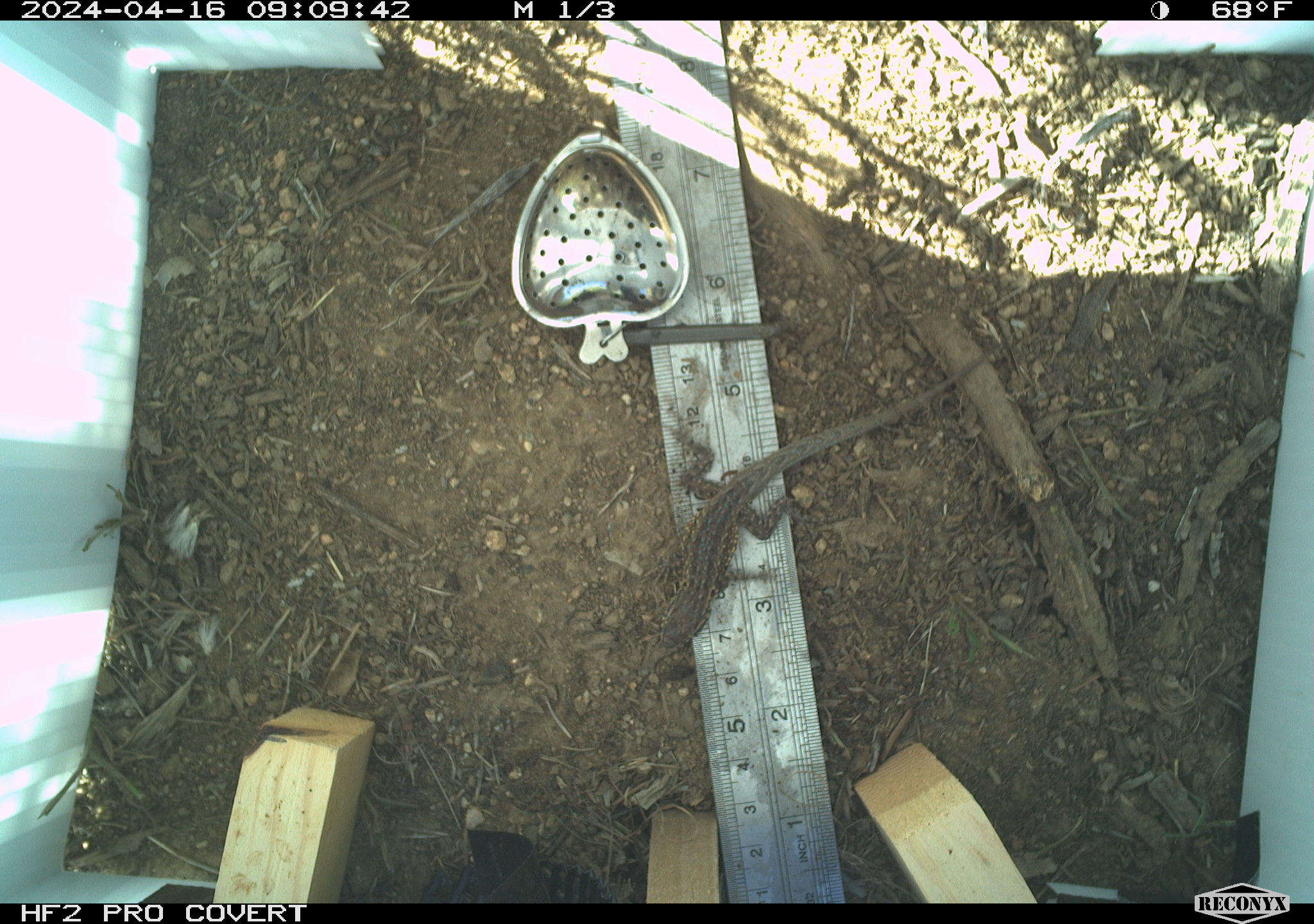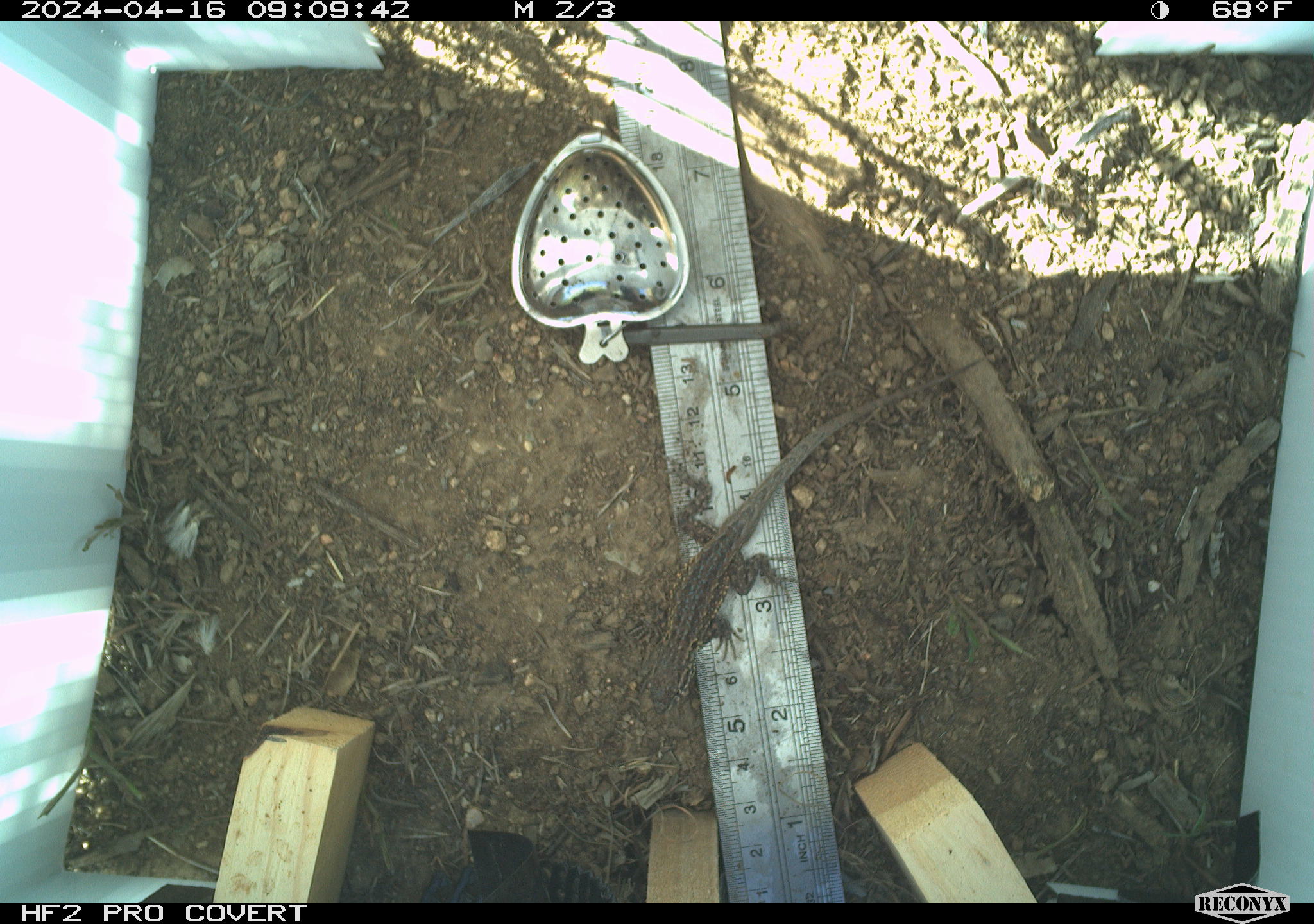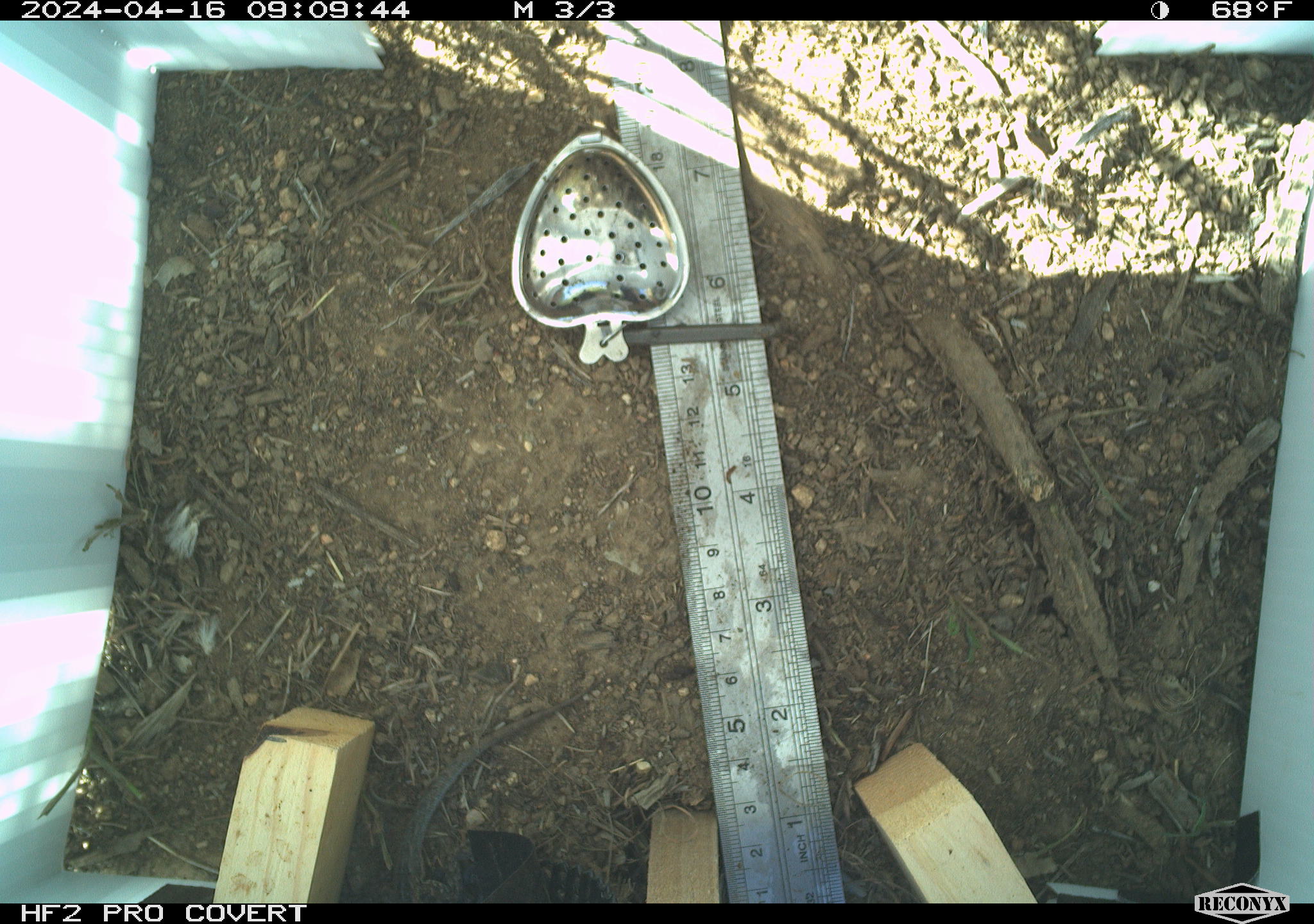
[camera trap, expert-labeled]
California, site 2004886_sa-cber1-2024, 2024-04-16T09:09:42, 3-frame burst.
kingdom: Animalia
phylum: Chordata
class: Reptilia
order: Squamata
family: Phrynosomatidae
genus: Uta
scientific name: Uta stansburiana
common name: common side-blotched lizard